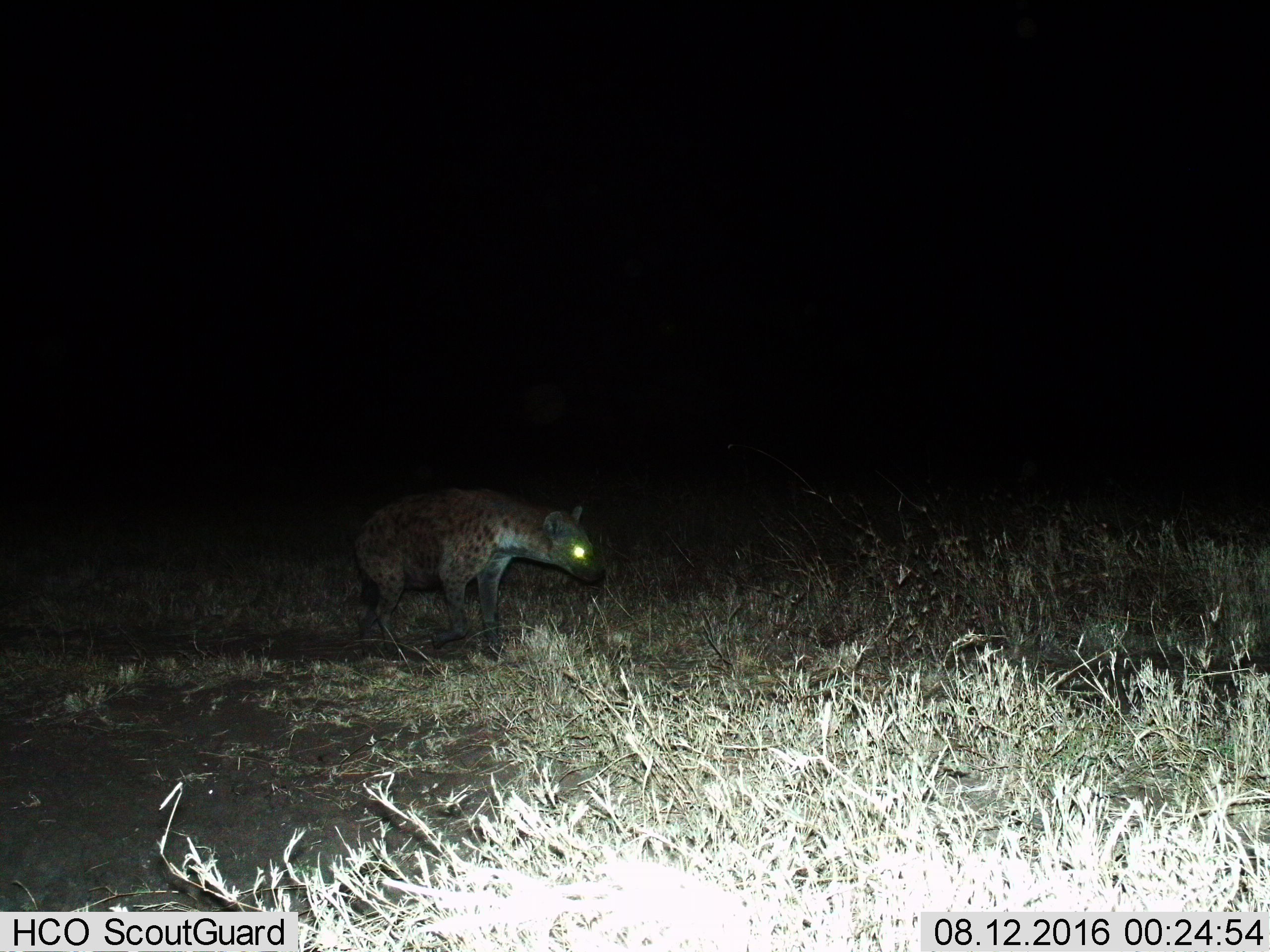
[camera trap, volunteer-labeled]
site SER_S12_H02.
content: unidentified animal